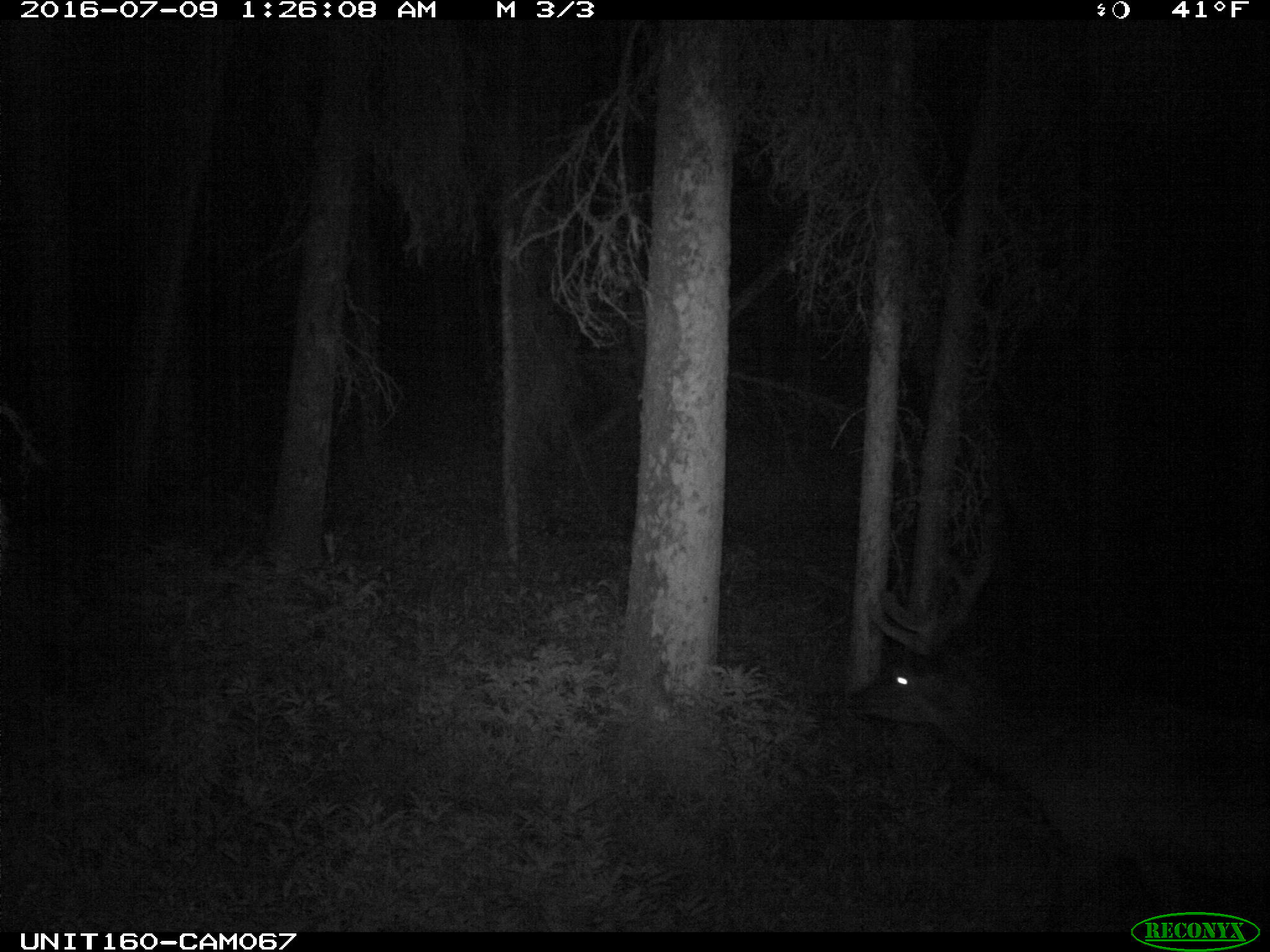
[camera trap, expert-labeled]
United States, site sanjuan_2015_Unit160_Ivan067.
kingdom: Animalia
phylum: Chordata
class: Mammalia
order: Artiodactyla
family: Cervidae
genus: Cervus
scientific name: Cervus elaphus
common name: red deer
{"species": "Cervus elaphus (red deer)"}